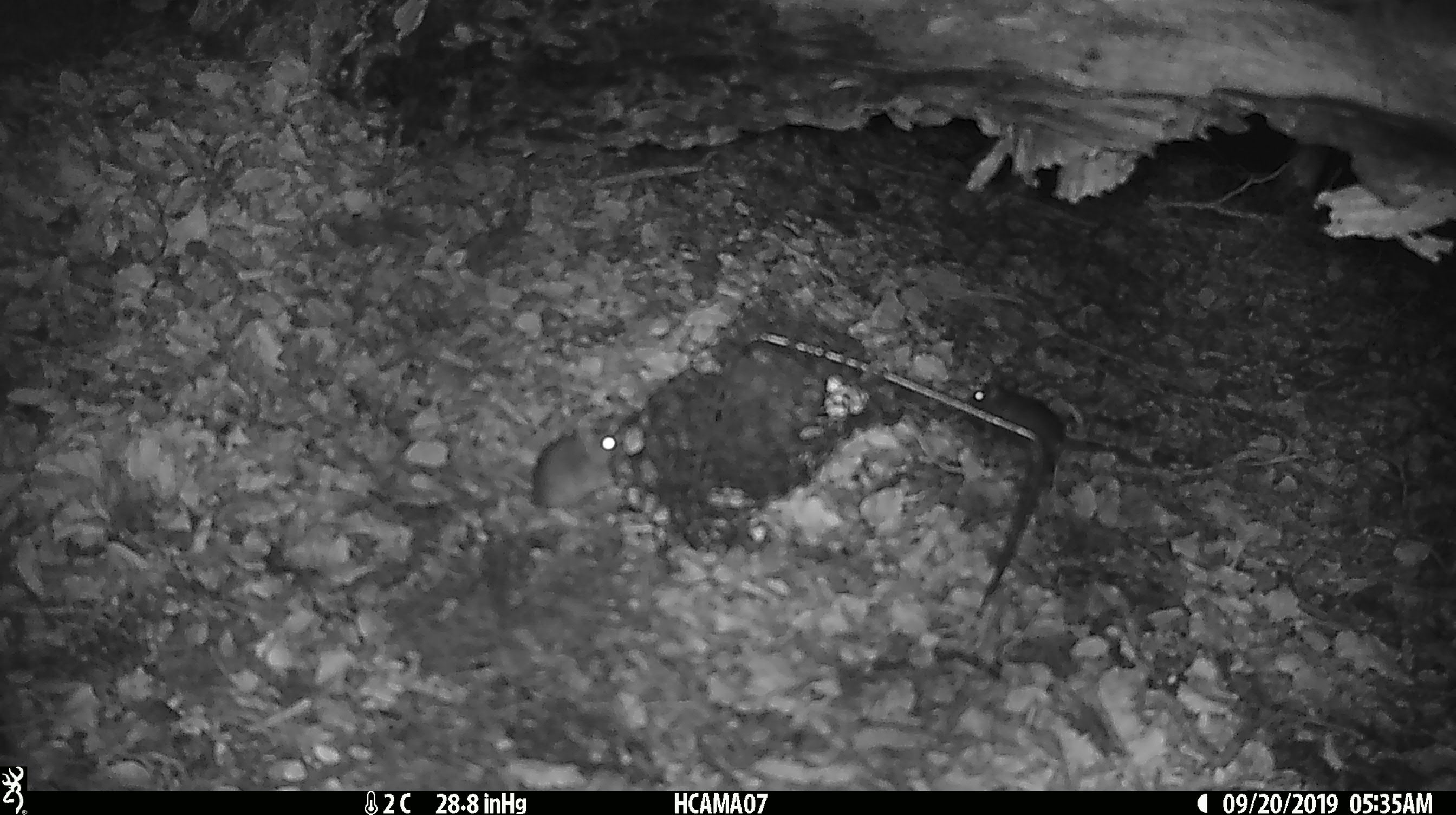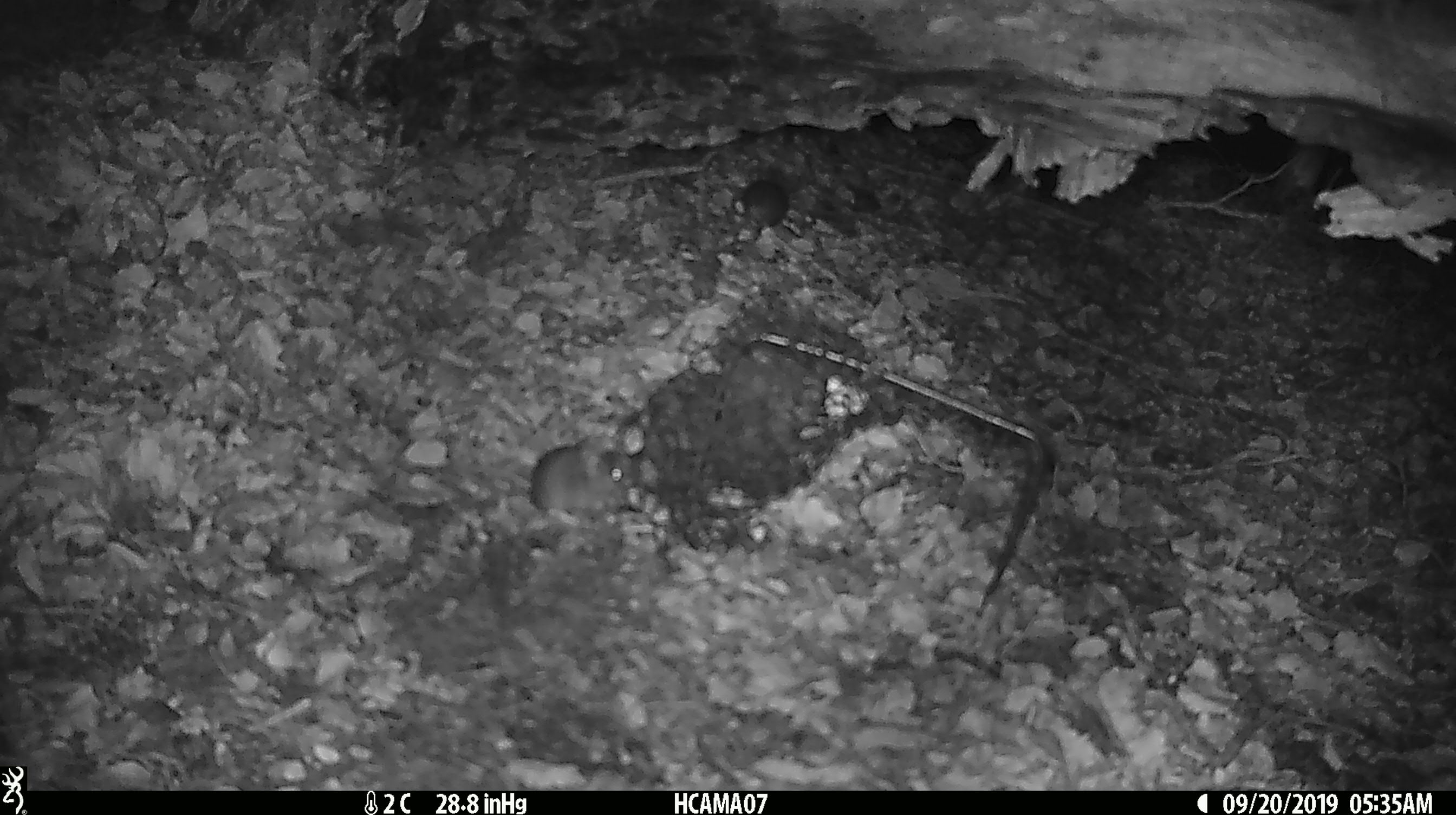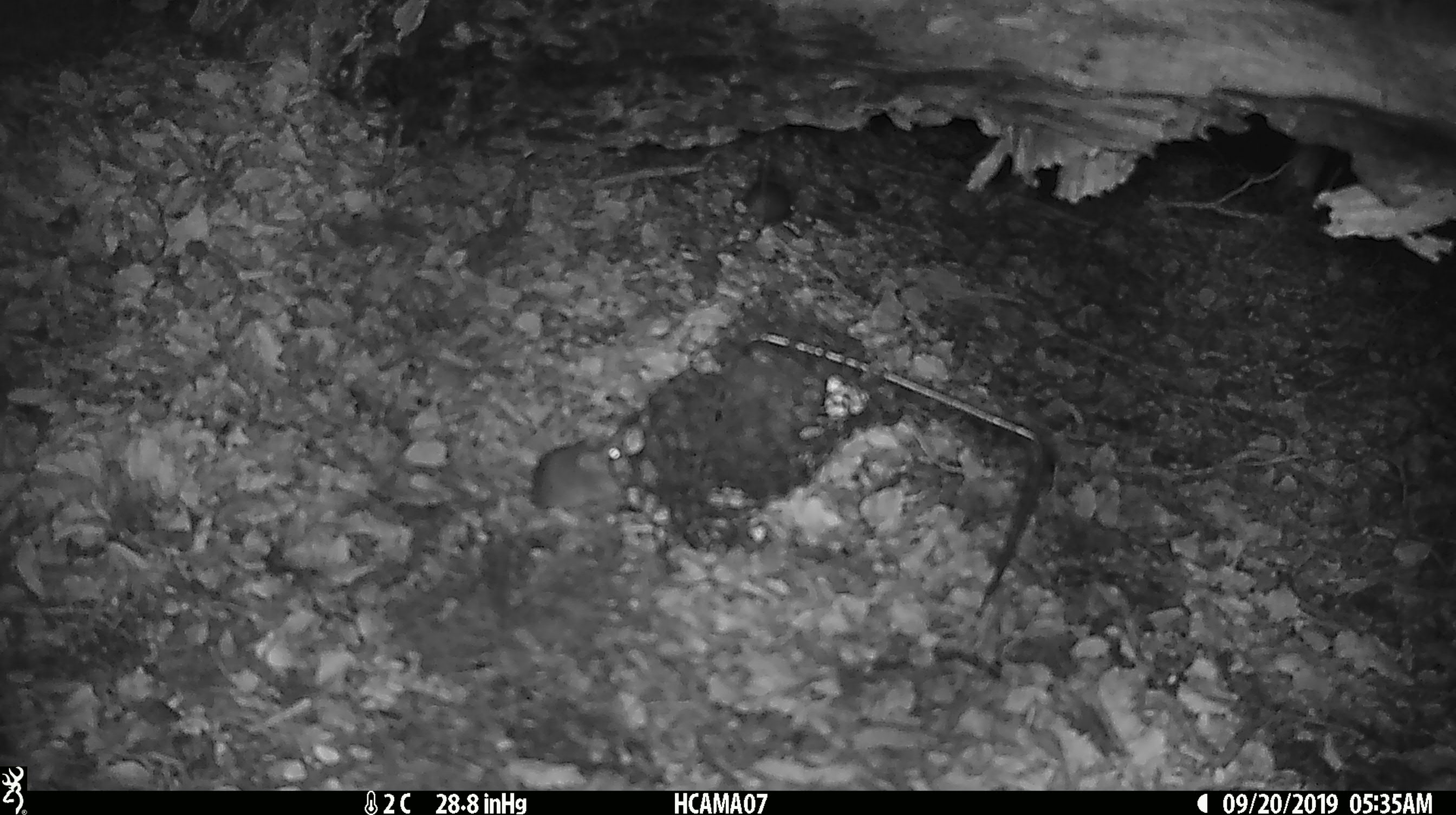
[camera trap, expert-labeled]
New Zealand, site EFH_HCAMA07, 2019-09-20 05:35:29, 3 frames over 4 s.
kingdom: Animalia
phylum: Chordata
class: Mammalia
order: Rodentia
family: Muridae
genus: Mus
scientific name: Mus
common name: mouse